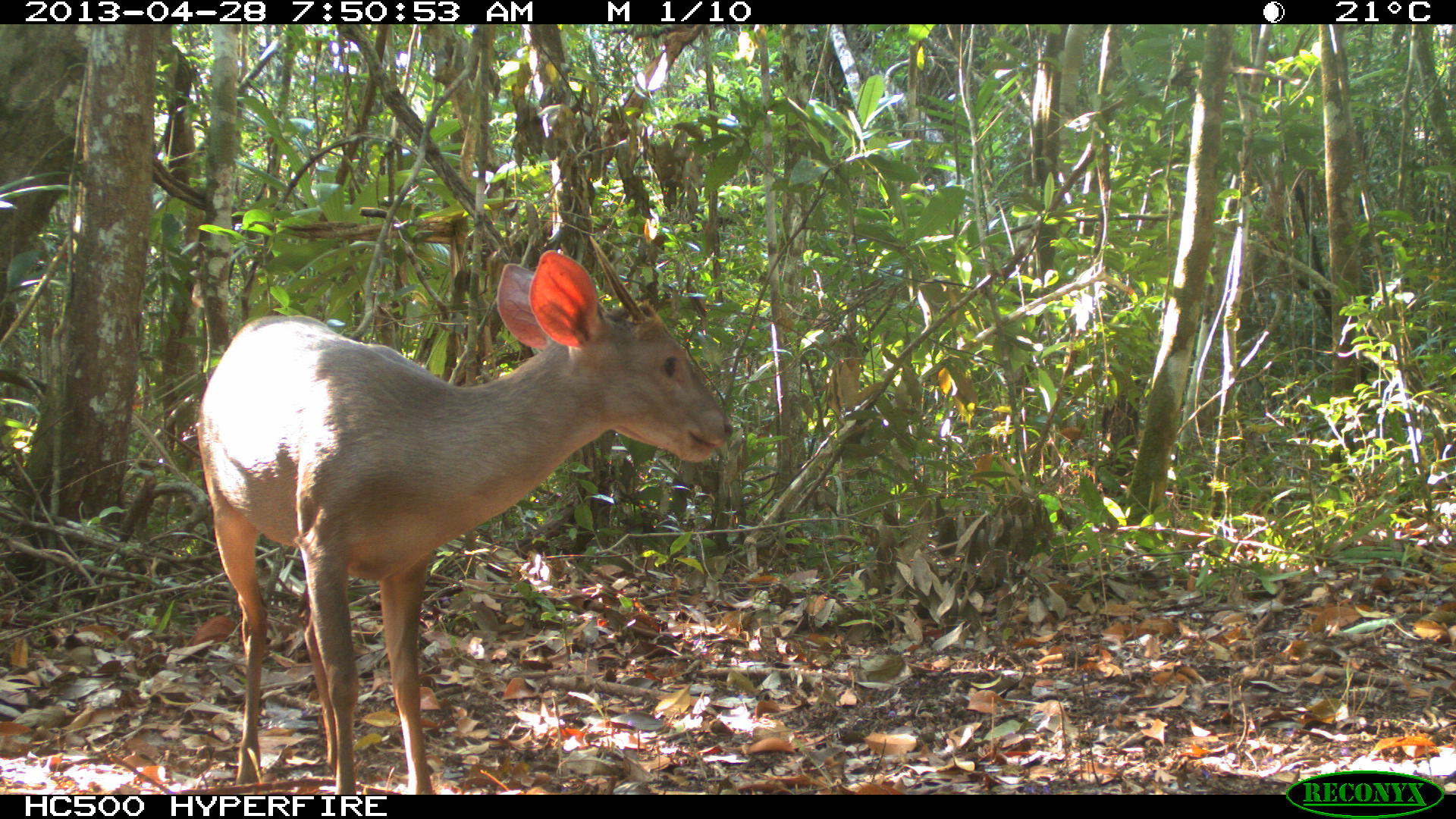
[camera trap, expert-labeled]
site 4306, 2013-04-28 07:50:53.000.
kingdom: Animalia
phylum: Chordata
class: Mammalia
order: Artiodactyla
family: Cervidae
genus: Odocoileus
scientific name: Odocoileus pandora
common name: yucatán brown brocket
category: mazama pandora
Mazama pandora (yucatán brown brocket) (Odocoileus pandora), count 1, sex male.